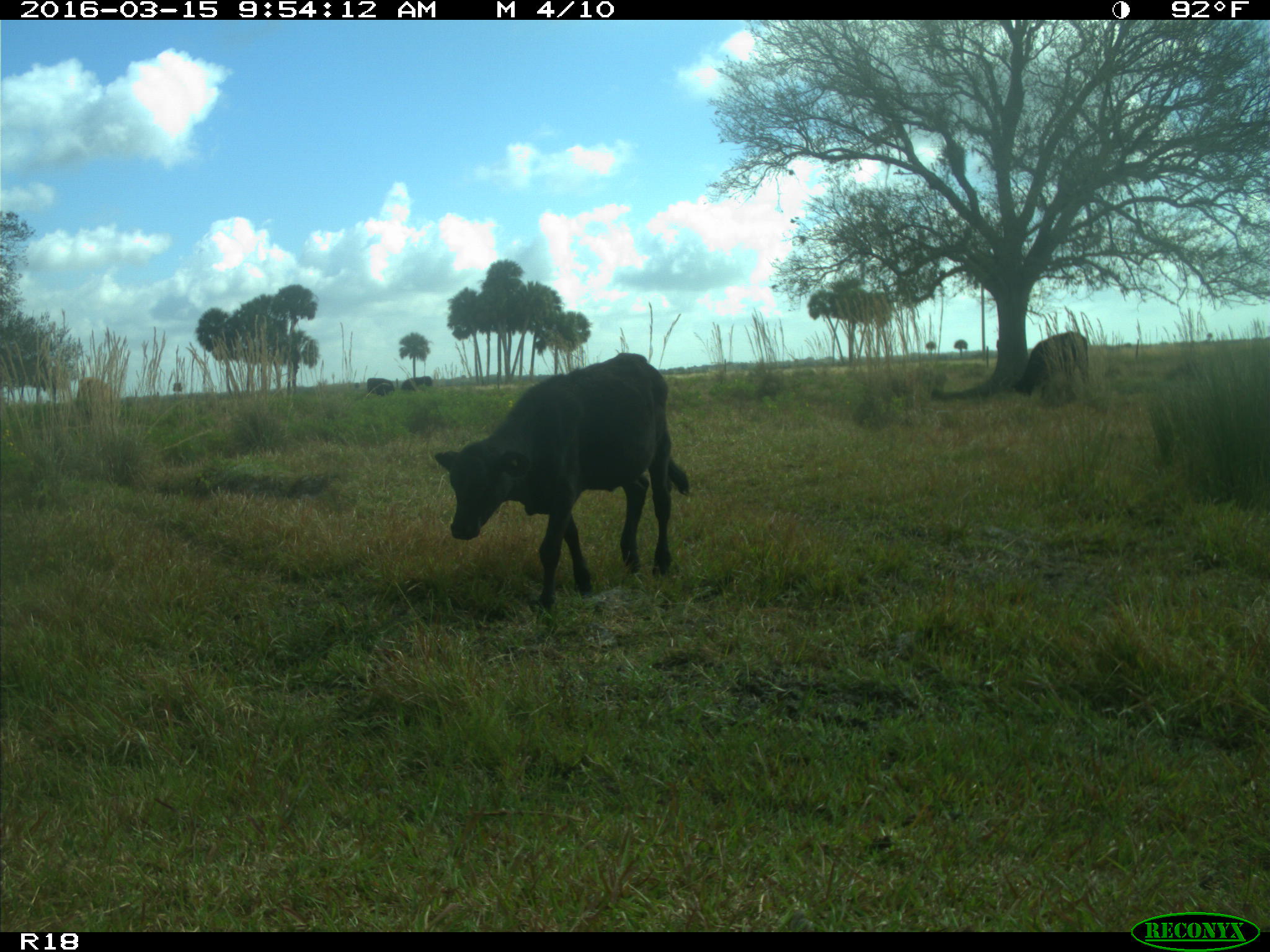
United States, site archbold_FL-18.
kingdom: Animalia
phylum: Chordata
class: Mammalia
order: Artiodactyla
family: Bovidae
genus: Bos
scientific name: Bos taurus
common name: domestic cow